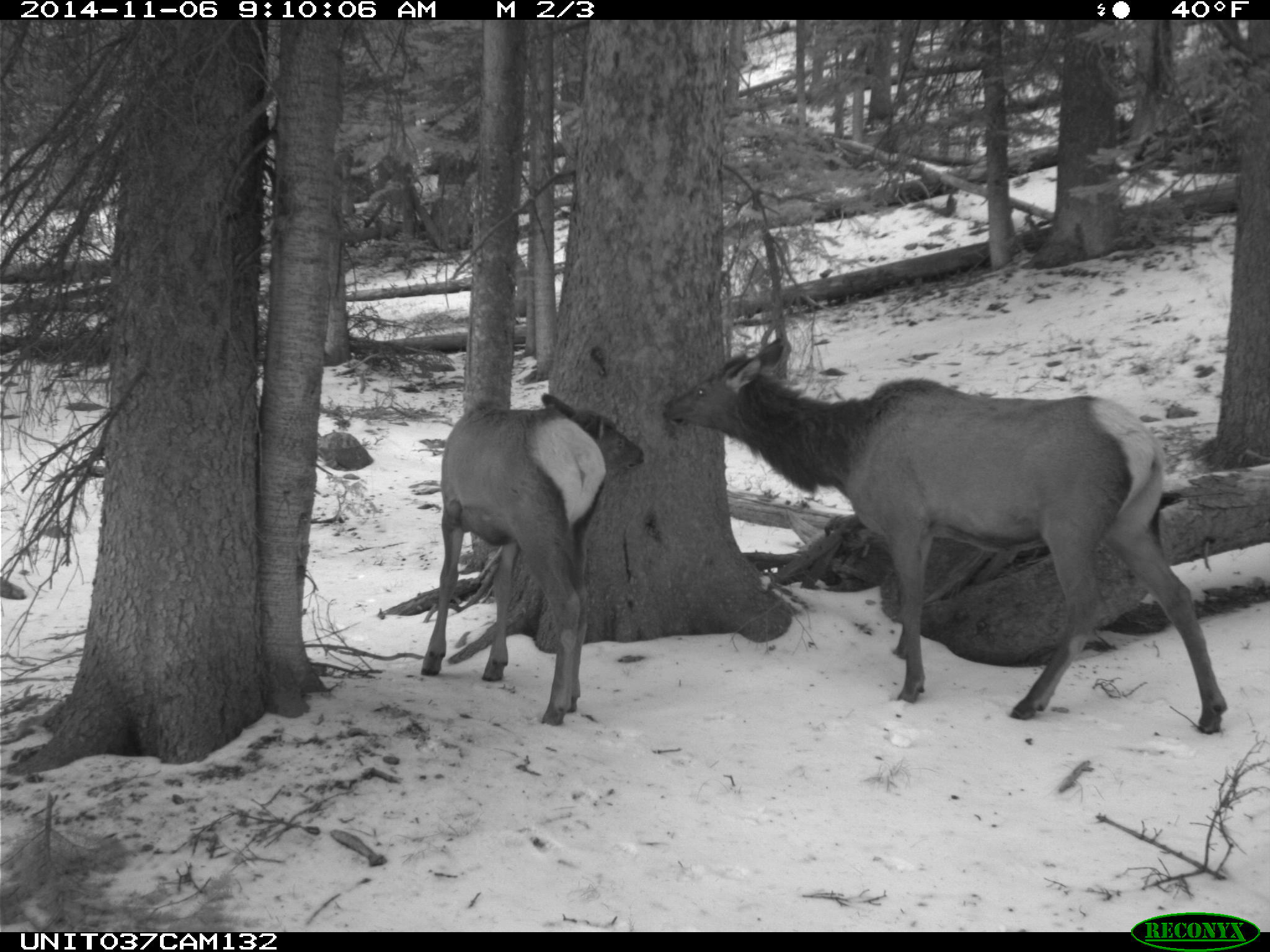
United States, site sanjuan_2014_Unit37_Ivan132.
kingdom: Animalia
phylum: Chordata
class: Mammalia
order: Artiodactyla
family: Cervidae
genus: Cervus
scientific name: Cervus elaphus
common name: red deer